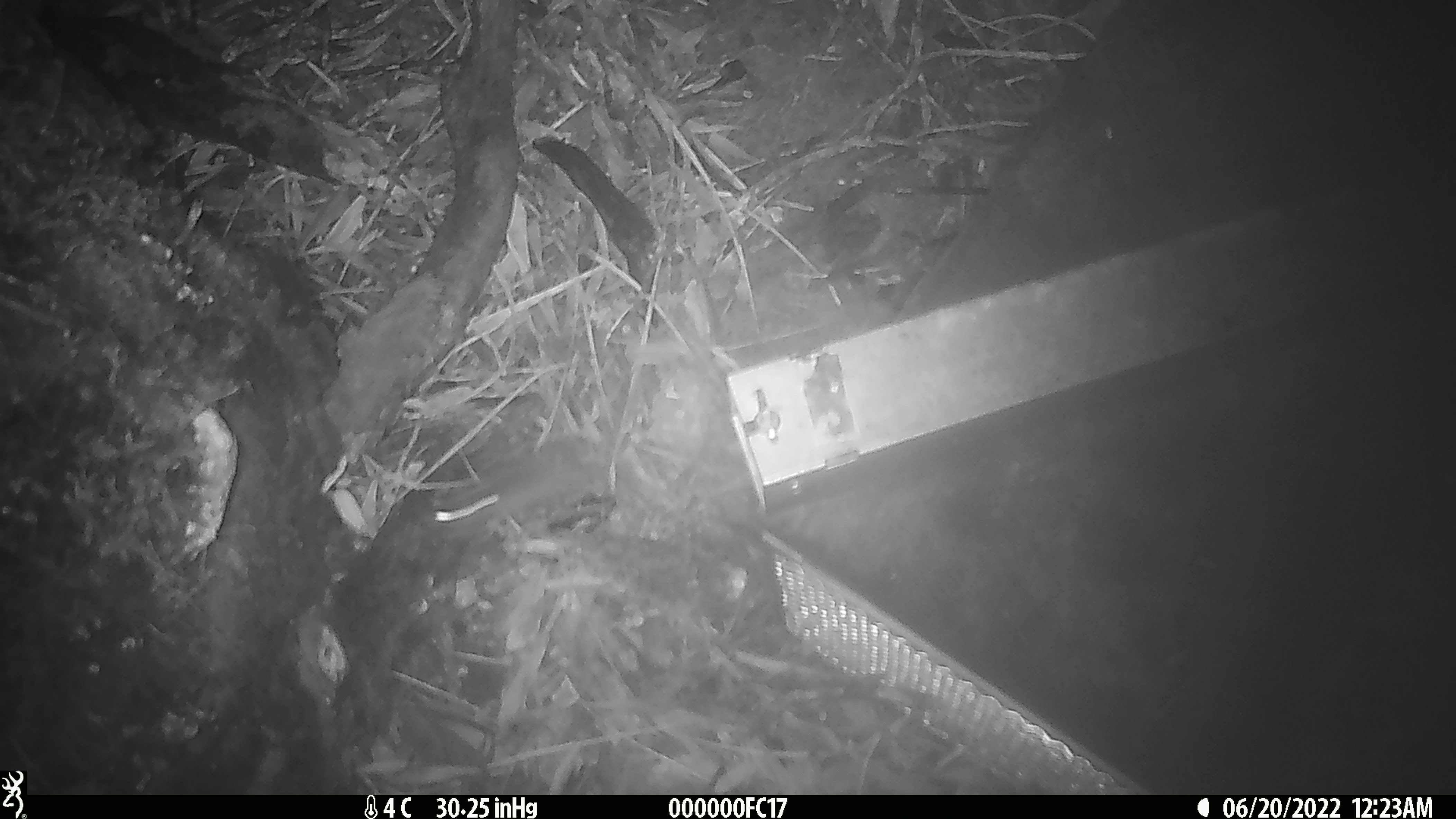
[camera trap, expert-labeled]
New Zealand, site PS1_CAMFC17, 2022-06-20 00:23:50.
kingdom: Animalia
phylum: Chordata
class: Mammalia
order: Rodentia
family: Muridae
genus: Mus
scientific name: Mus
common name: mouse